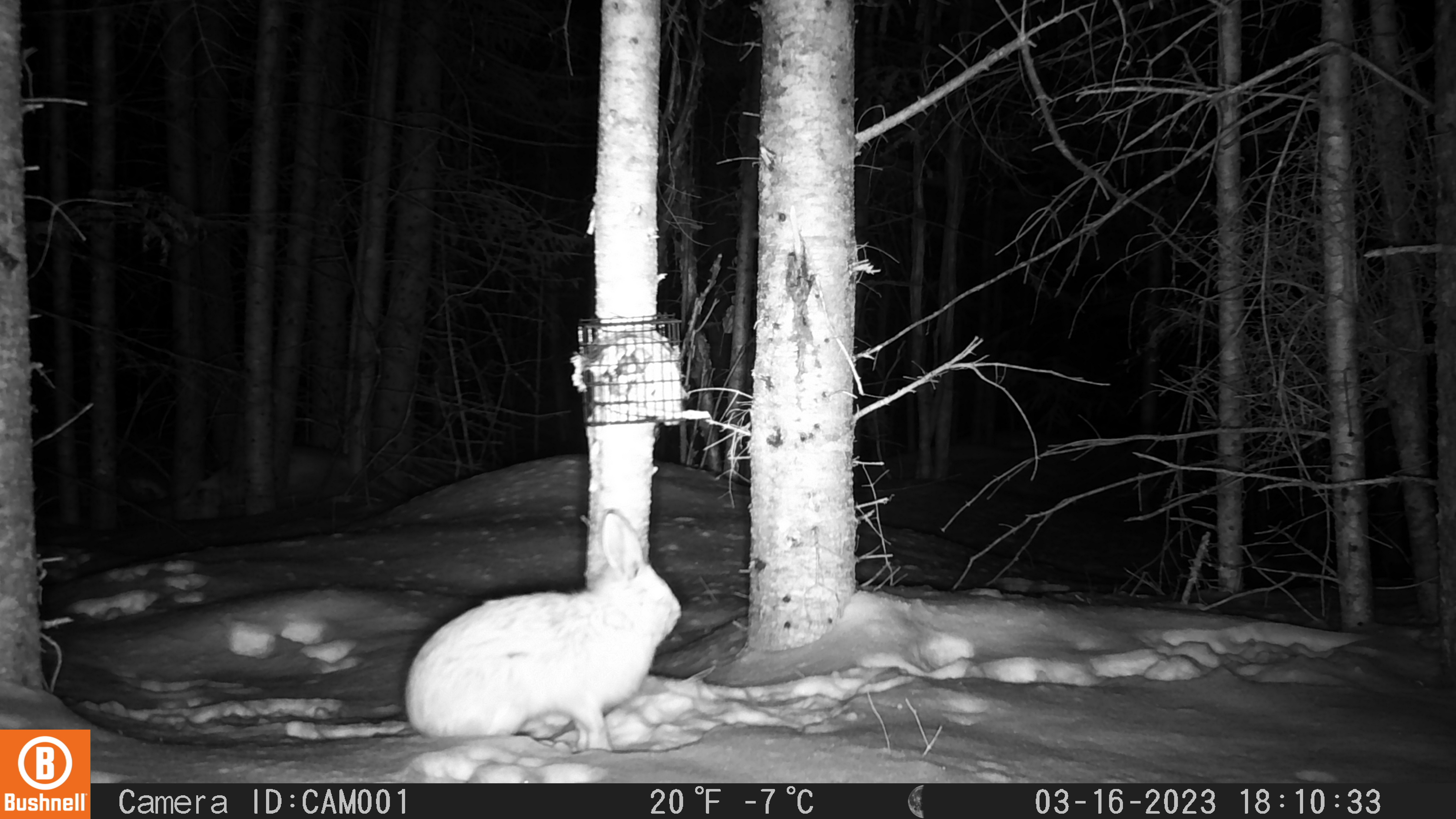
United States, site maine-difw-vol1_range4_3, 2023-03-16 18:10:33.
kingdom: Animalia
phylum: Chordata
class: Mammalia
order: Lagomorpha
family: Leporidae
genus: Lepus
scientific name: Lepus americanus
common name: snowshoe hare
Snowshoe hare (Lepus americanus).